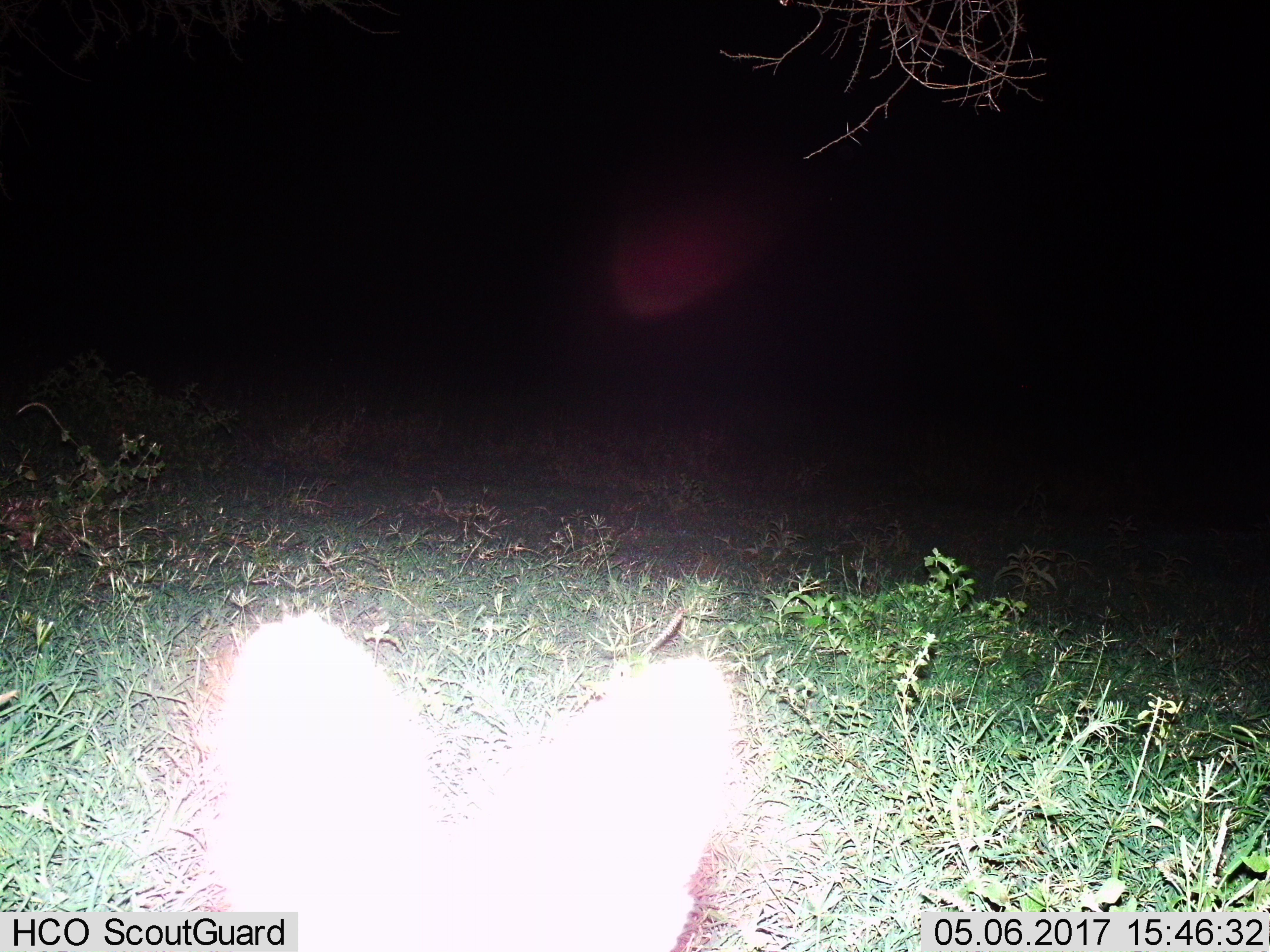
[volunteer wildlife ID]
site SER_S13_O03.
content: unidentified animal